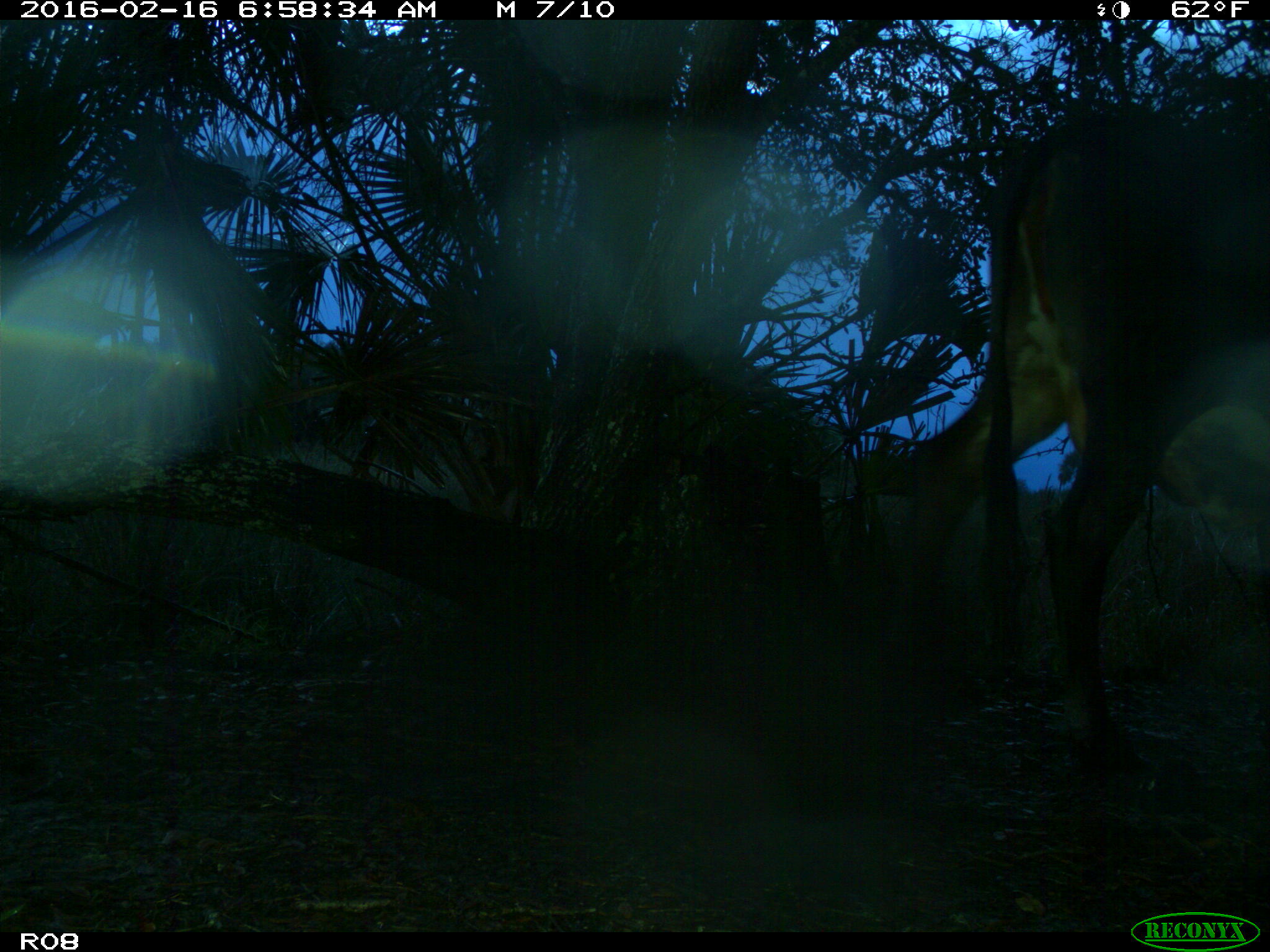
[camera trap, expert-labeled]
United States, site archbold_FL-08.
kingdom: Animalia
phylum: Chordata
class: Mammalia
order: Artiodactyla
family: Bovidae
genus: Bos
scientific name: Bos taurus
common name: domestic cow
Bos taurus (domestic cow).